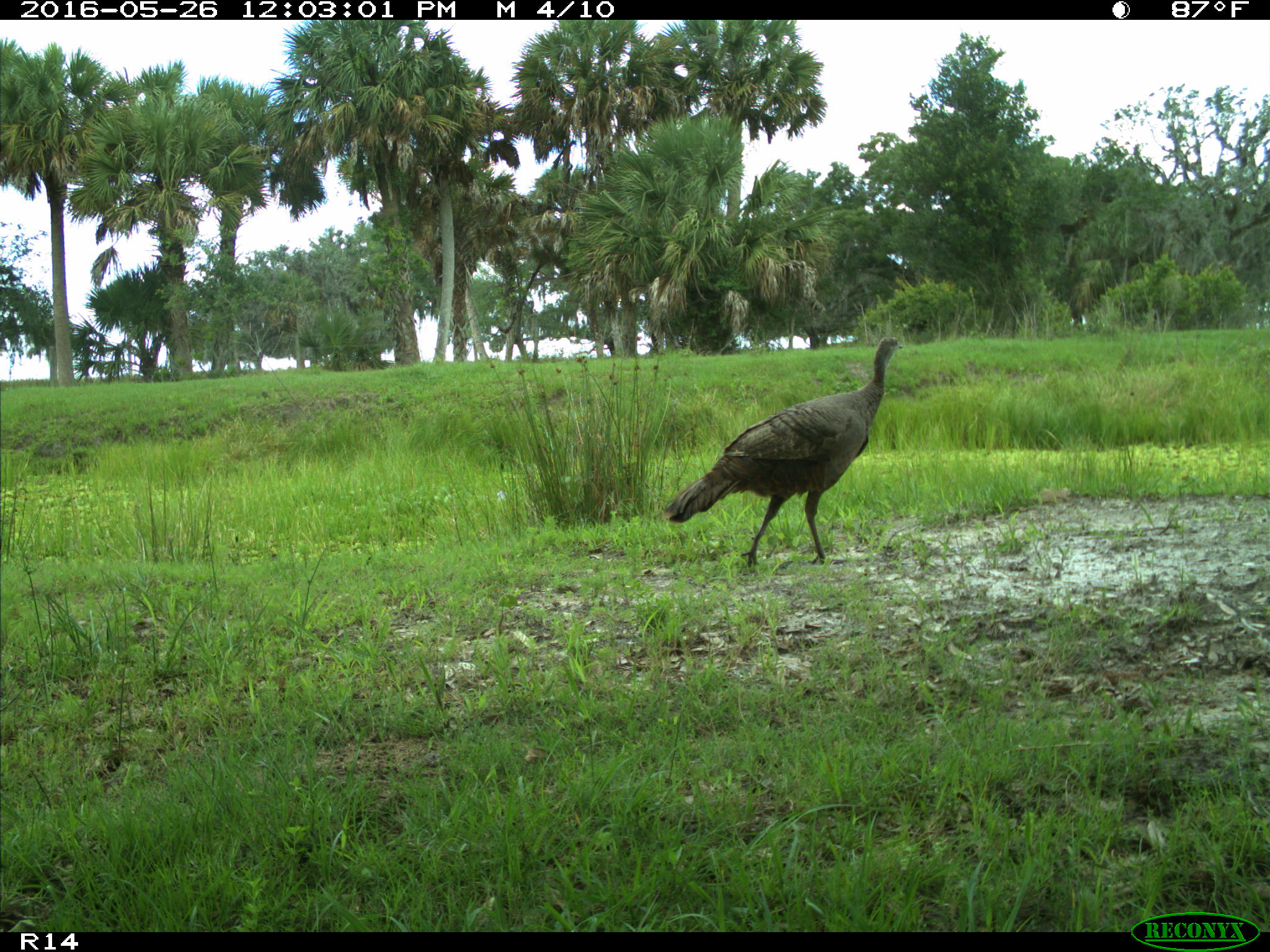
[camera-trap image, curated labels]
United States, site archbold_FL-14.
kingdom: Animalia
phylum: Chordata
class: Aves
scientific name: Aves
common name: birds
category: unidentified bird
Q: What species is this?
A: Unidentified bird (birds) (Aves).